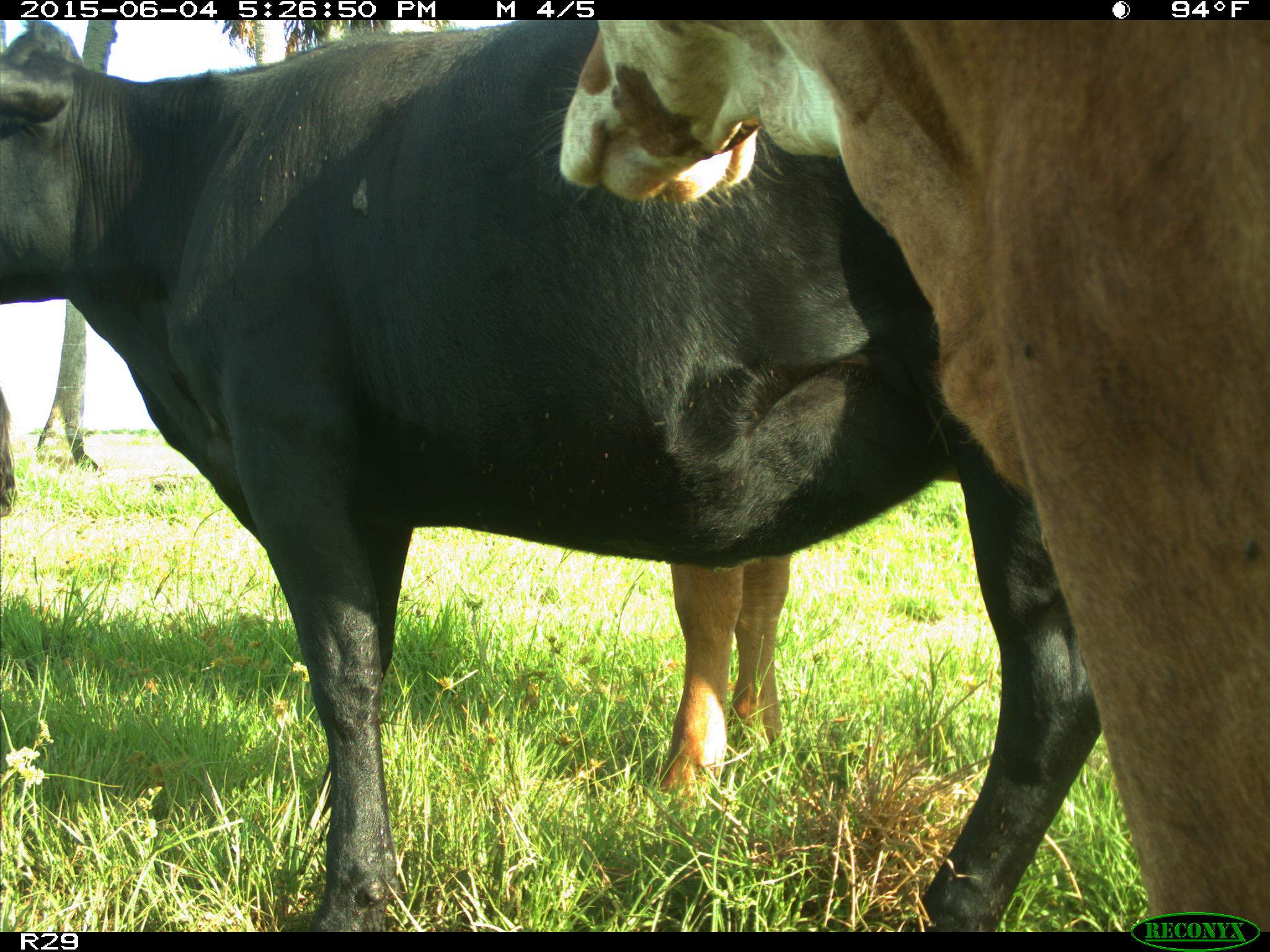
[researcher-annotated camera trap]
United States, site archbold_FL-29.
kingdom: Animalia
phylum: Chordata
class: Mammalia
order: Artiodactyla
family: Bovidae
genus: Bos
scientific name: Bos taurus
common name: domestic cow